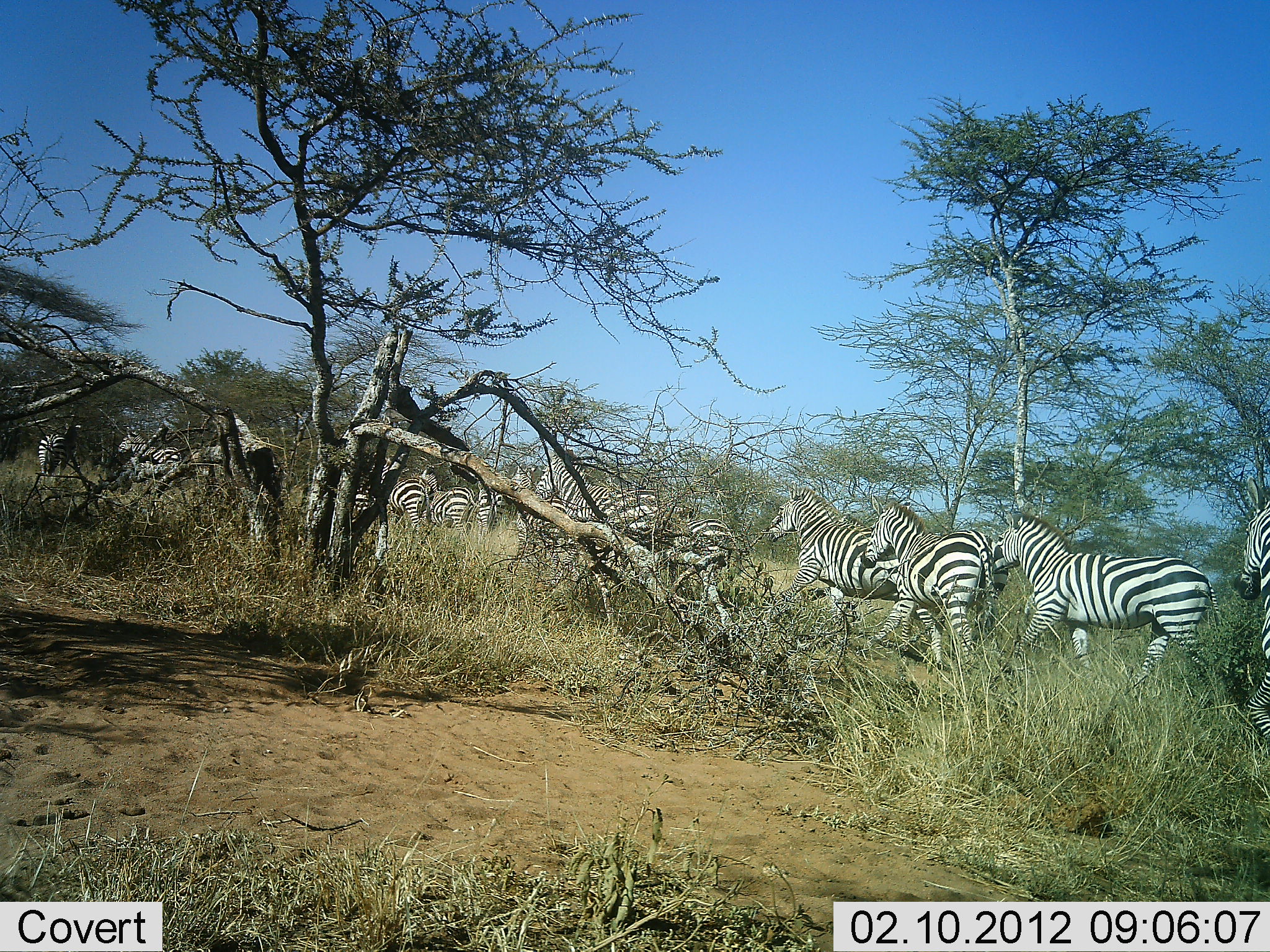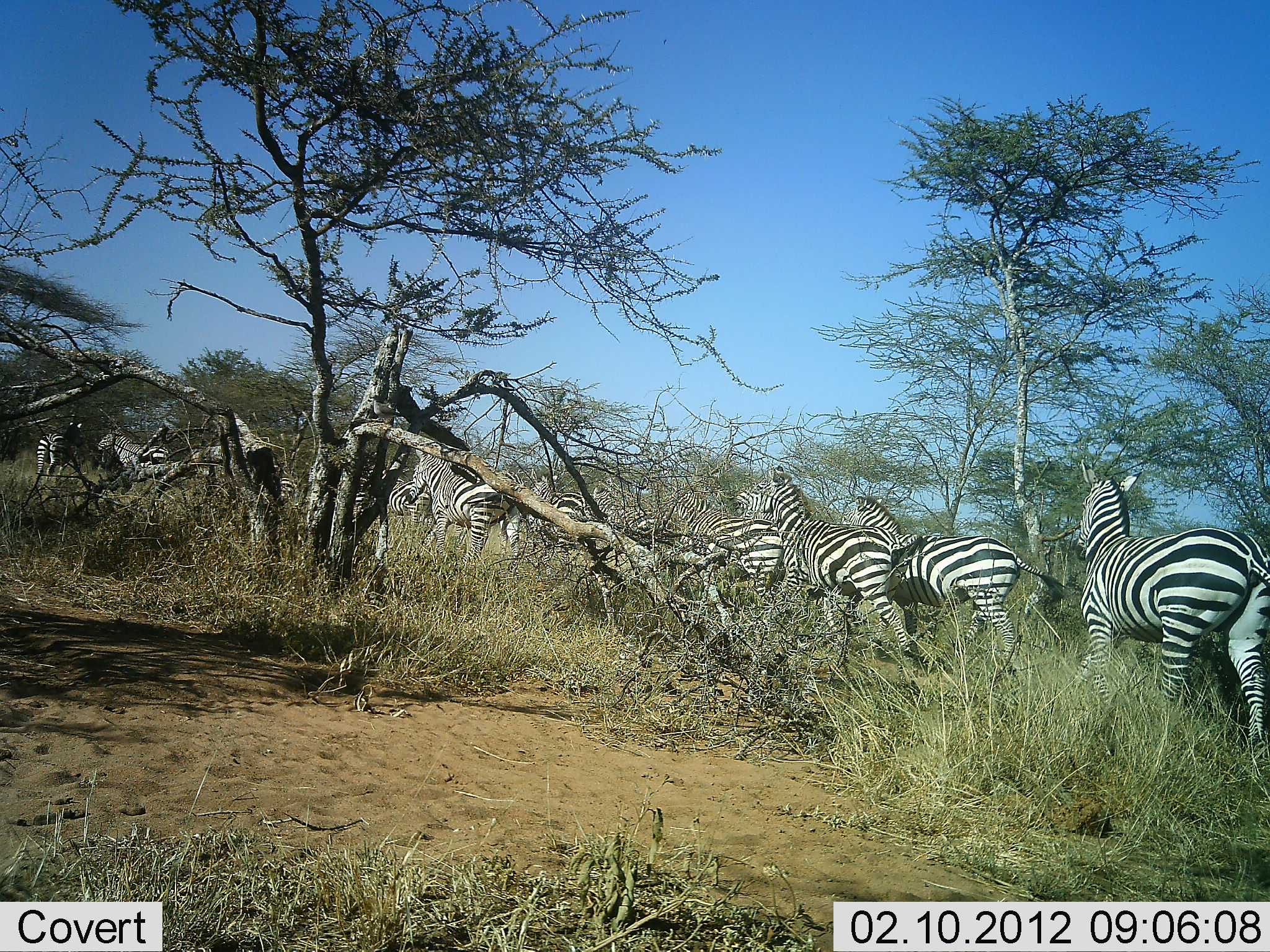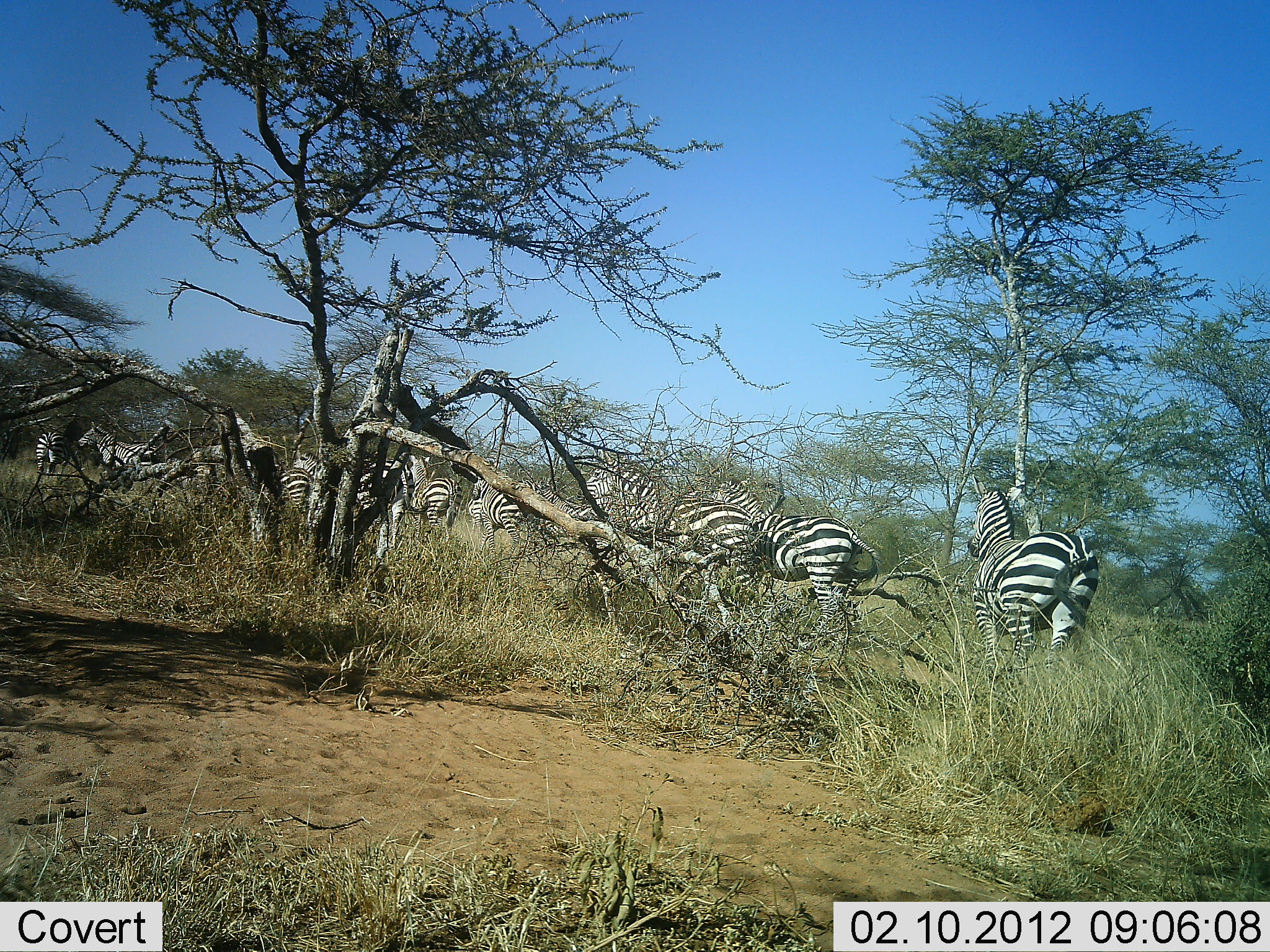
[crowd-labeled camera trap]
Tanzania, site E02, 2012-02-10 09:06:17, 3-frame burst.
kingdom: Animalia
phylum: Chordata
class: Mammalia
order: Perissodactyla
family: Equidae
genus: Equus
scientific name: Equus quagga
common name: plains zebra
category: zebra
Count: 11-50.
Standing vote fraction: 0%.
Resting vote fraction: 0%.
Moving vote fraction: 100%.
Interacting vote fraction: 0%.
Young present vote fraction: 0%.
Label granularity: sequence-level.